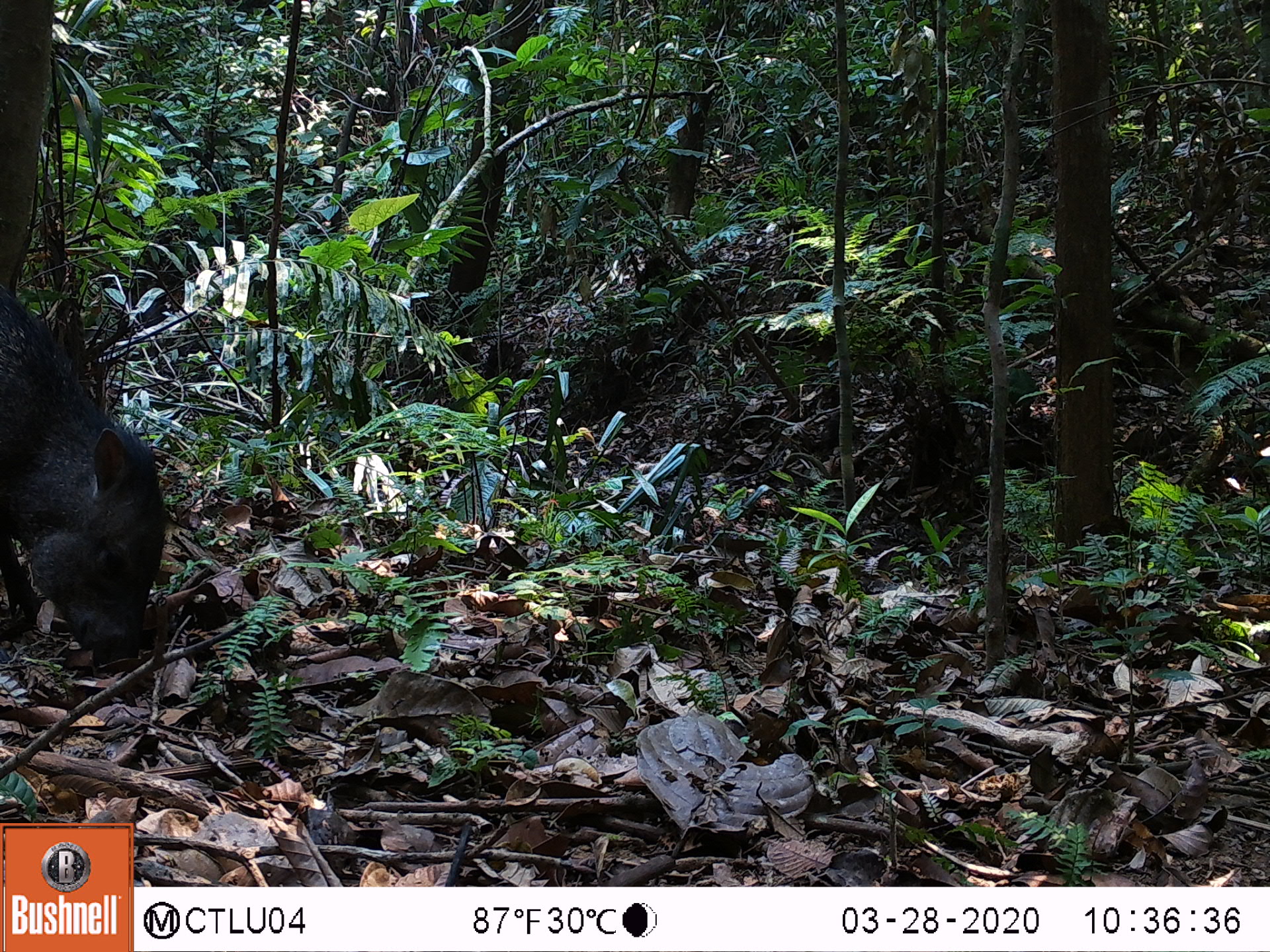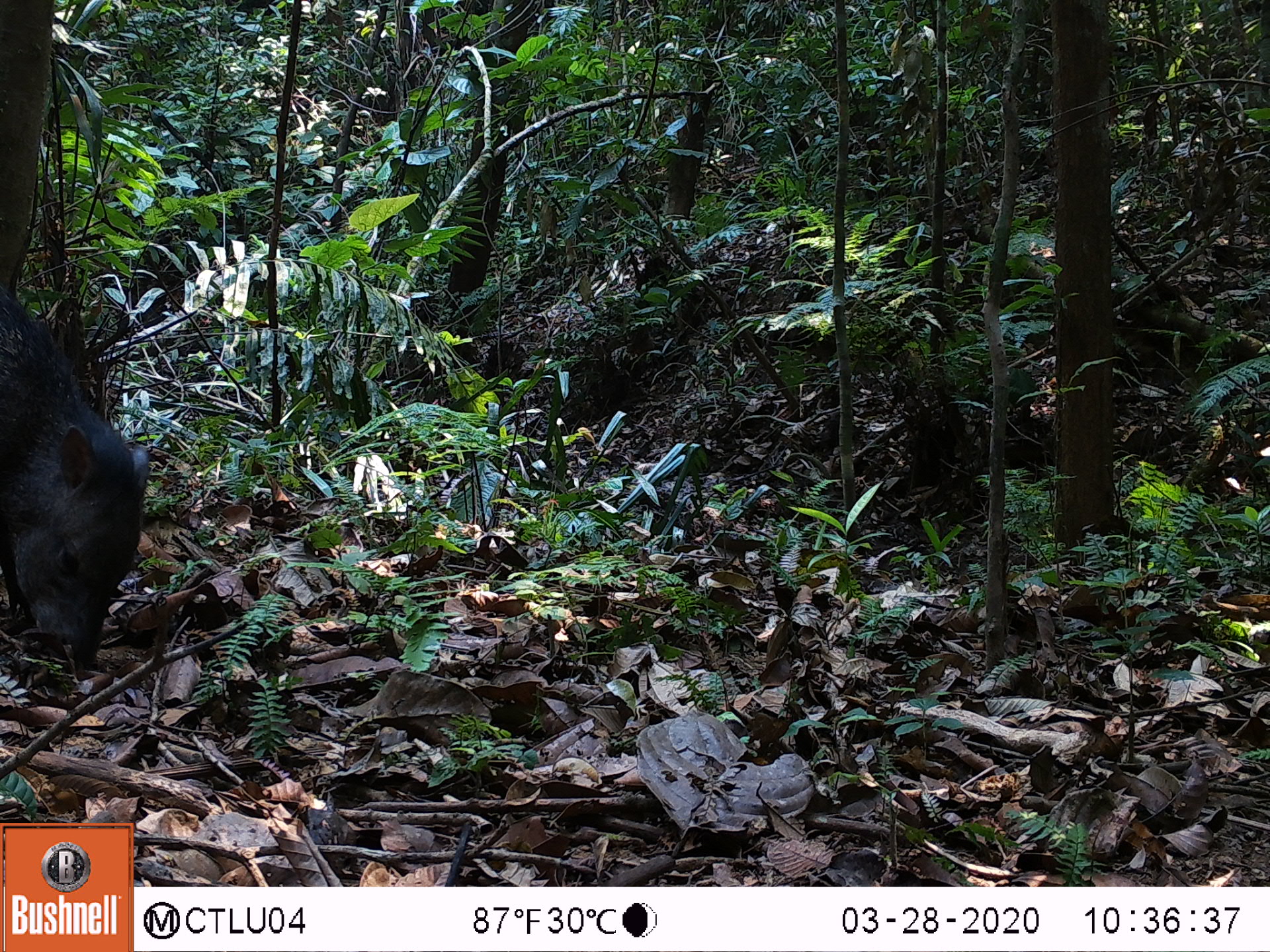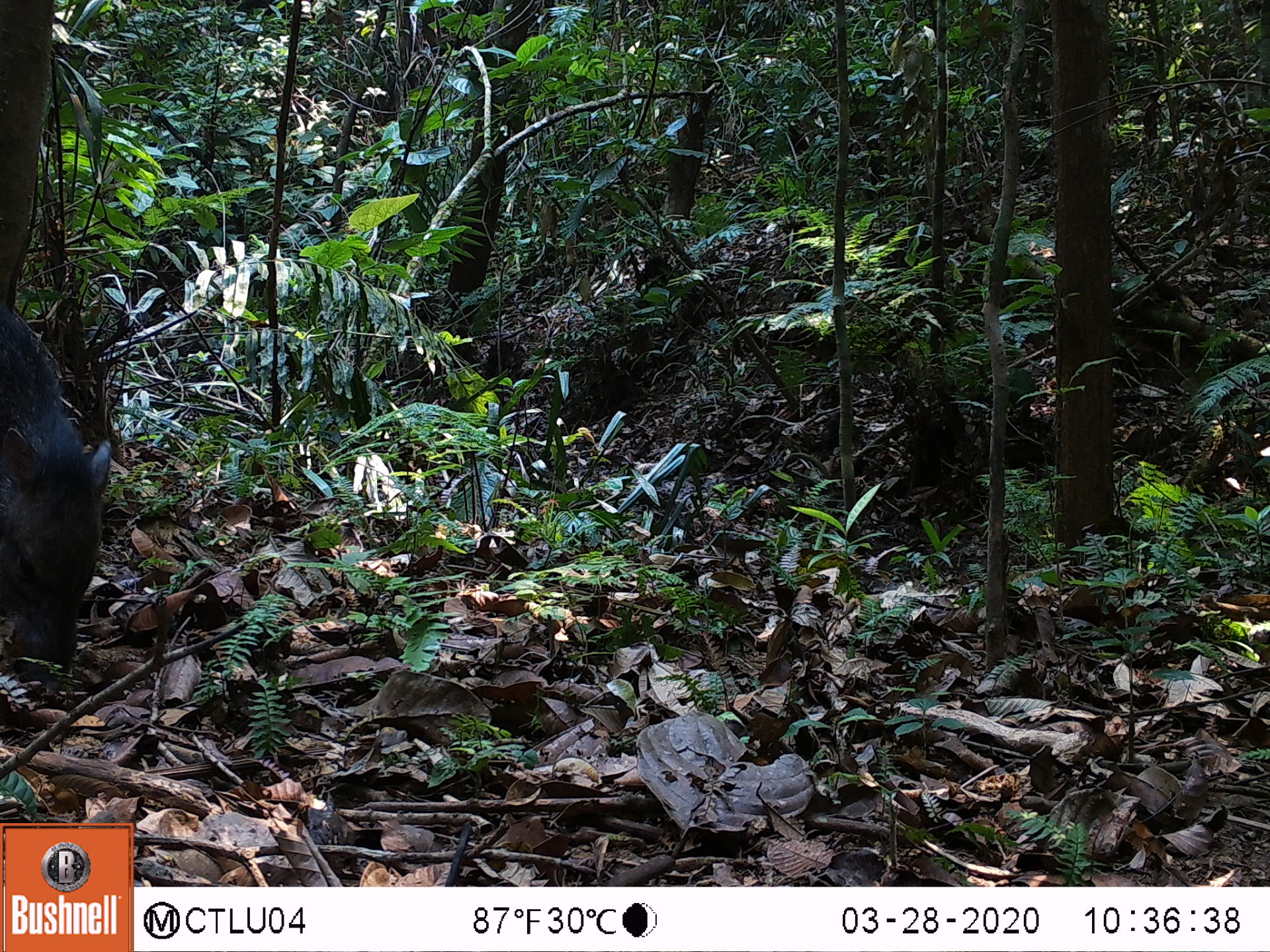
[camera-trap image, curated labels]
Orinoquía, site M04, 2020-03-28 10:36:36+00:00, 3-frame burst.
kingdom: Animalia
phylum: Chordata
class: Mammalia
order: Artiodactyla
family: Tayassuidae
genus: Pecari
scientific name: Pecari tajacu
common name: collared peccary